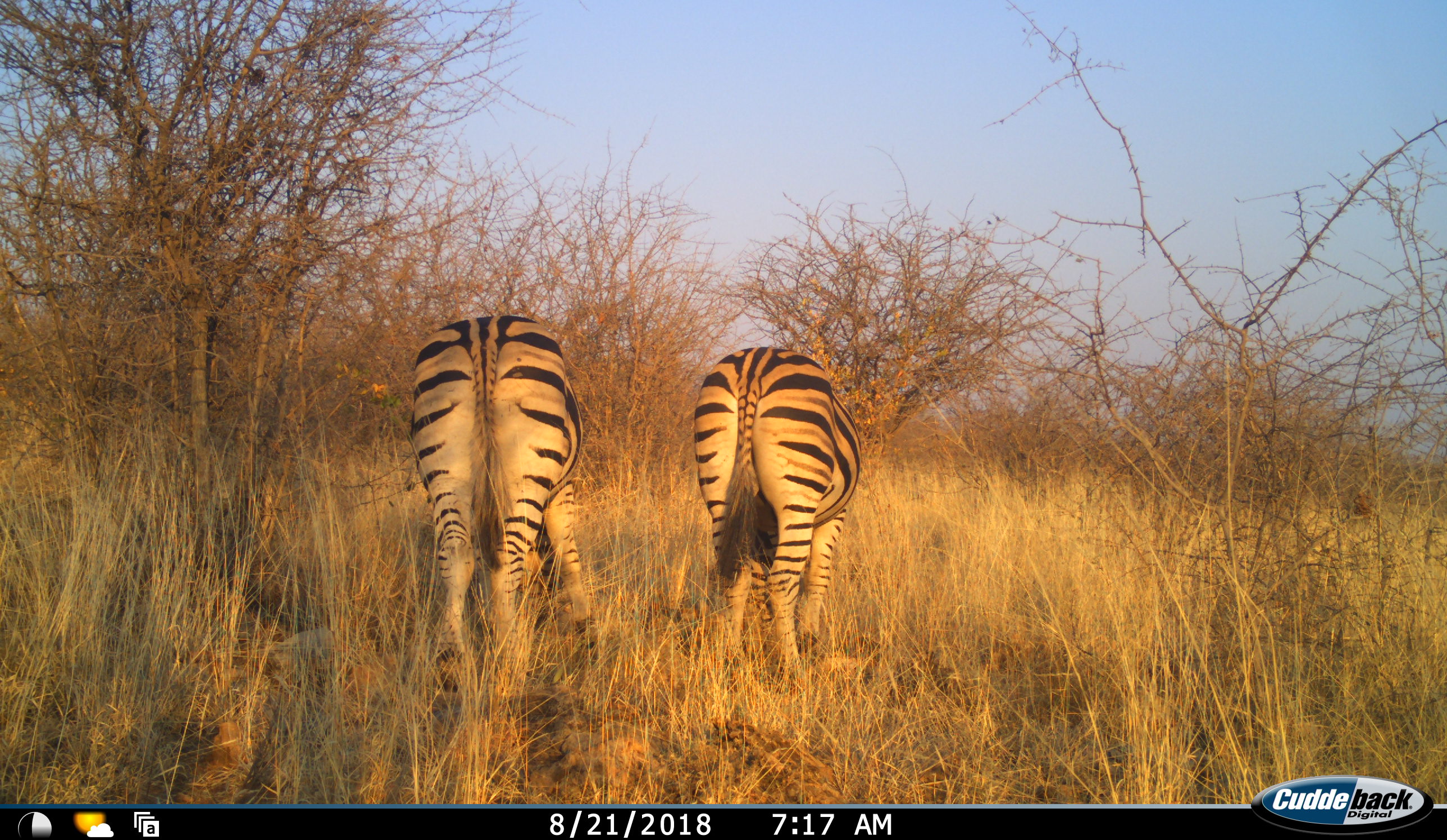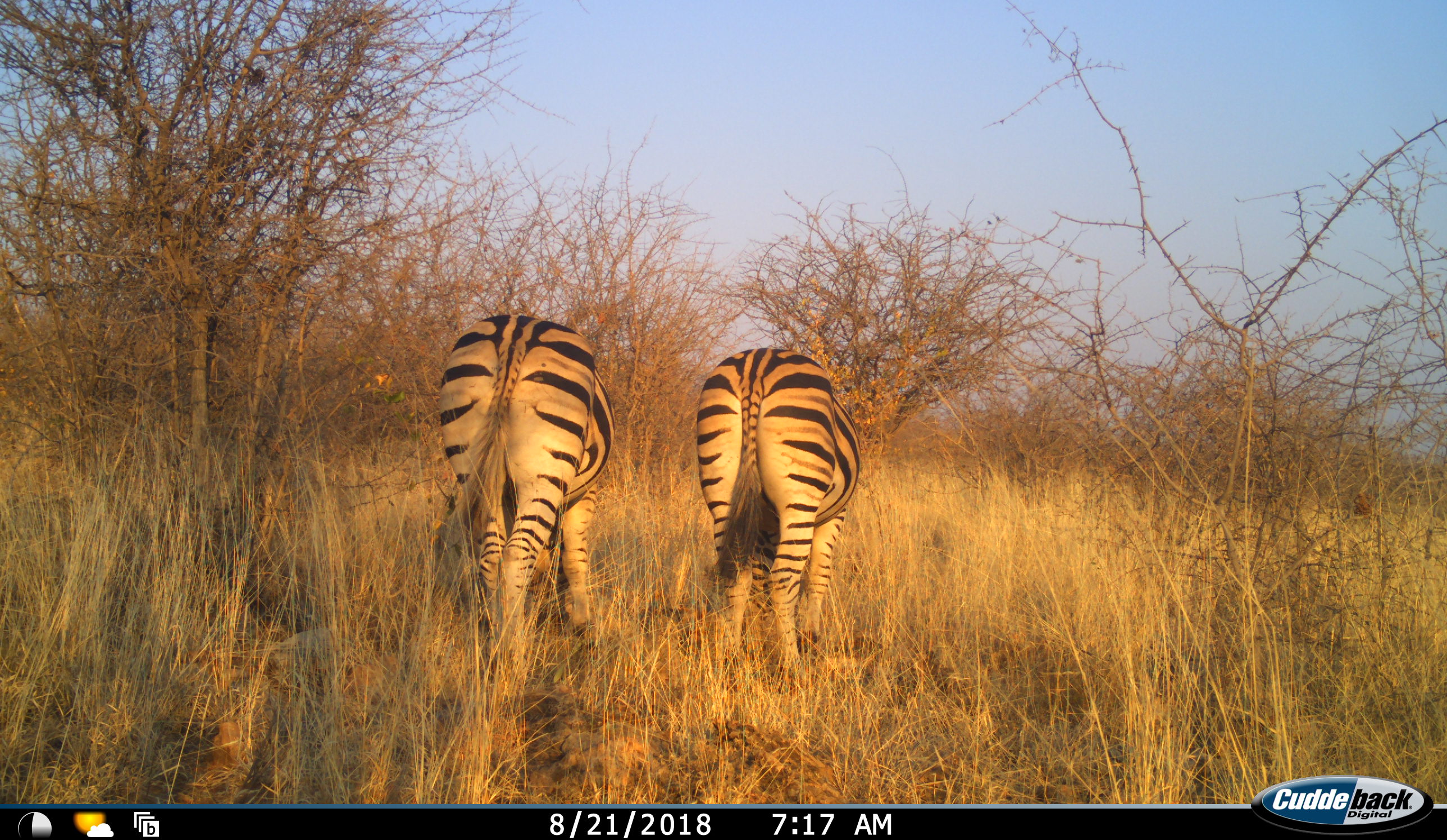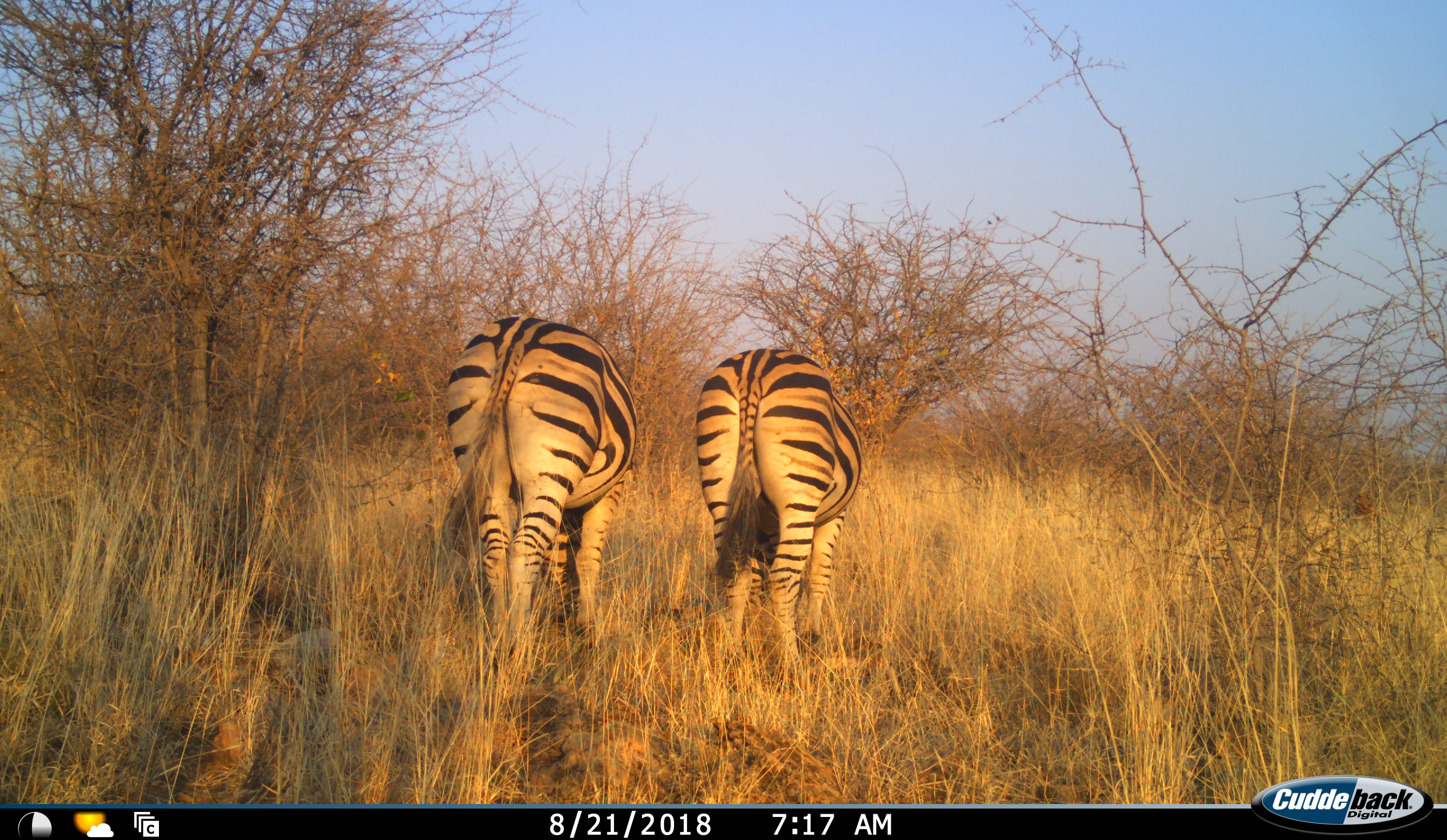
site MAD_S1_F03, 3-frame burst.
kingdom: Animalia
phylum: Chordata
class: Mammalia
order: Perissodactyla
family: Equidae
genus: Equus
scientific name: Equus quagga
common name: plains zebra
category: zebraplains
Zebraplains (plains zebra) (Equus quagga), count 2. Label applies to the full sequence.